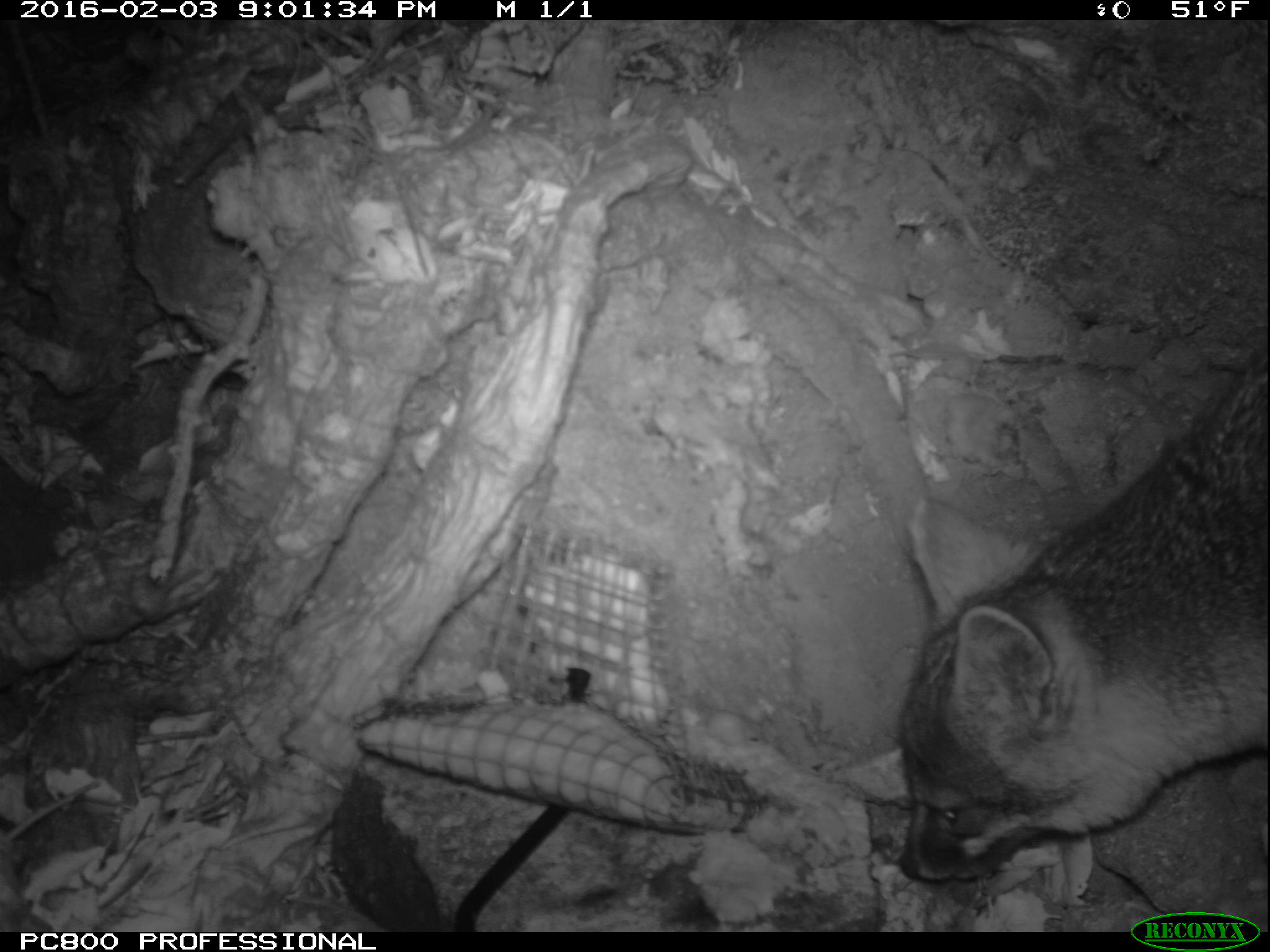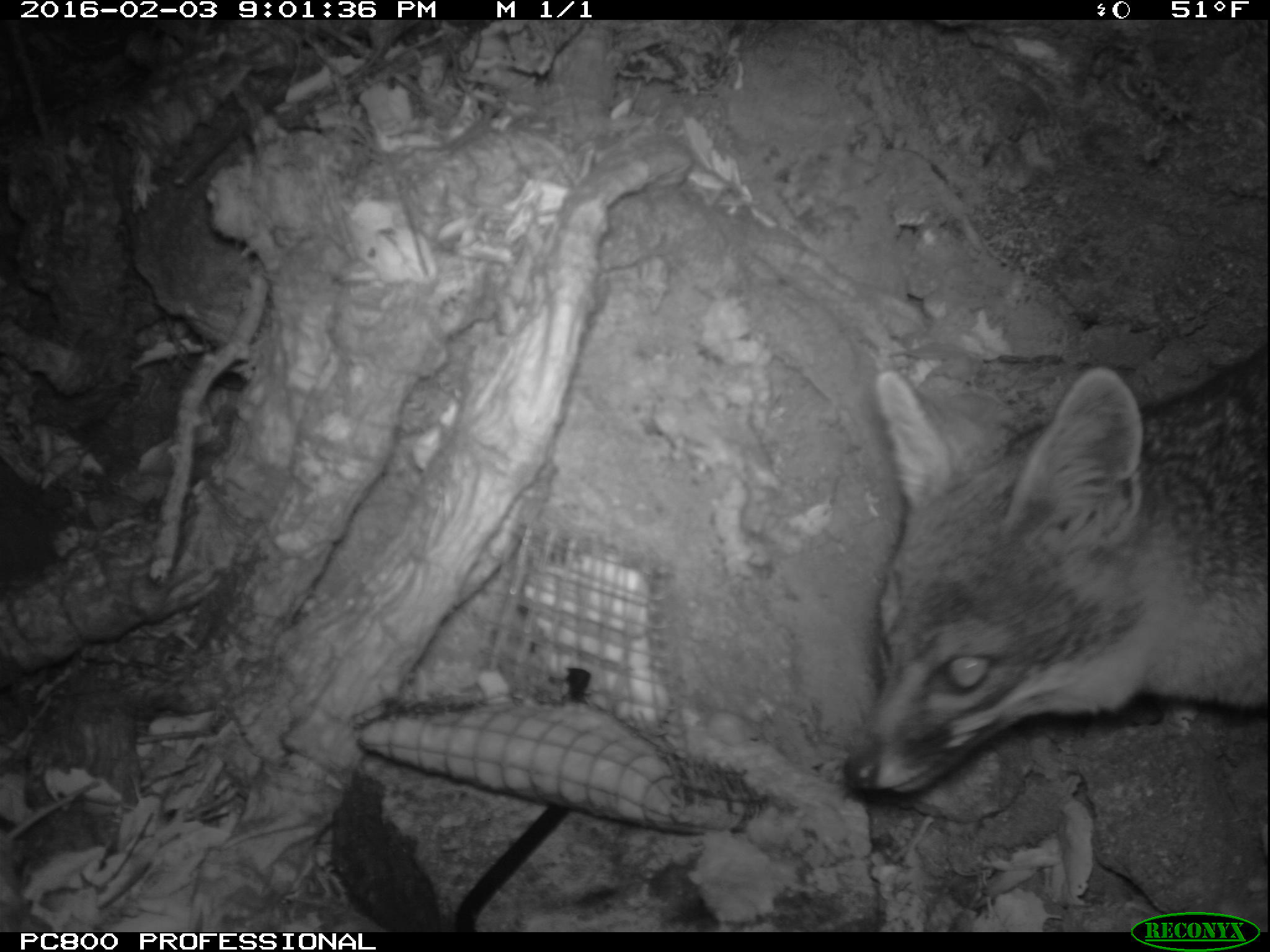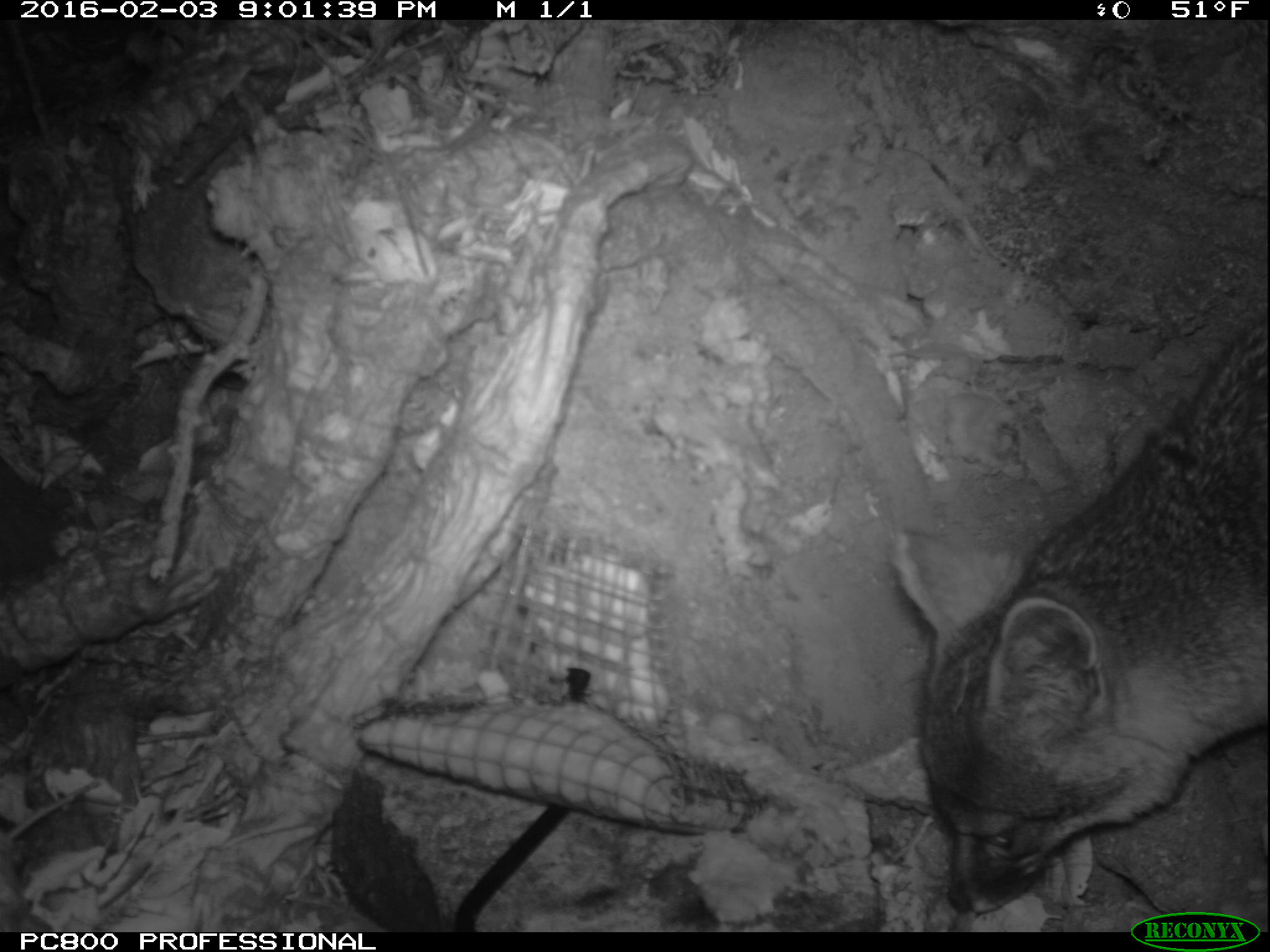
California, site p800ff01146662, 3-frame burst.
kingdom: Animalia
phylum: Chordata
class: Mammalia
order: Carnivora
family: Canidae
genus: Urocyon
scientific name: Urocyon littoralis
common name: island fox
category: fox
Fox (island fox) (Urocyon littoralis).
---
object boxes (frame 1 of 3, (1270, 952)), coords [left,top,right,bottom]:
fox: [898,342,1269,879]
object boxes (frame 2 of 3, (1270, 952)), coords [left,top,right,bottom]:
fox: [841,340,1269,797]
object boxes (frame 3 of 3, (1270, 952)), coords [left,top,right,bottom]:
fox: [892,314,1269,914]